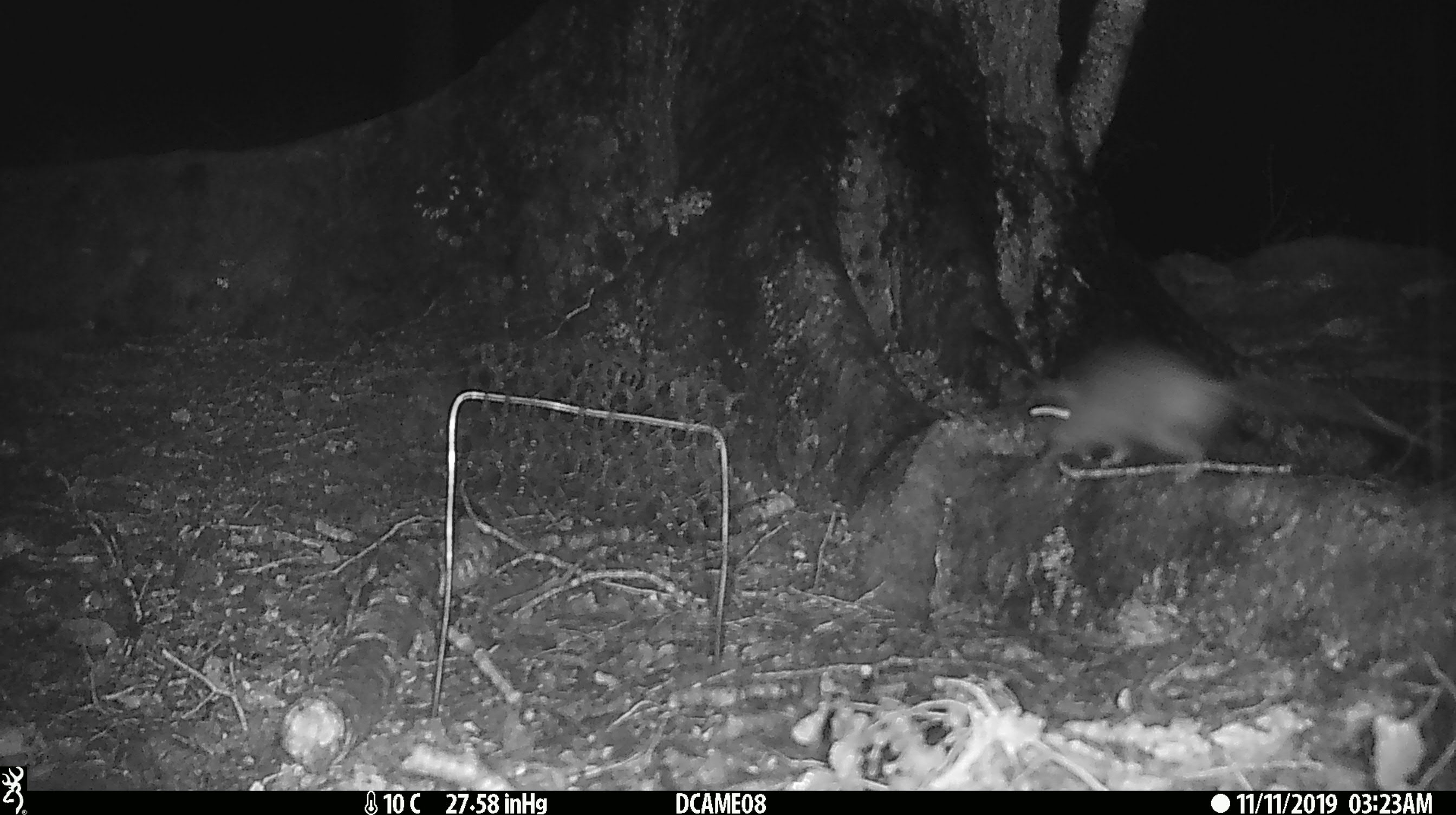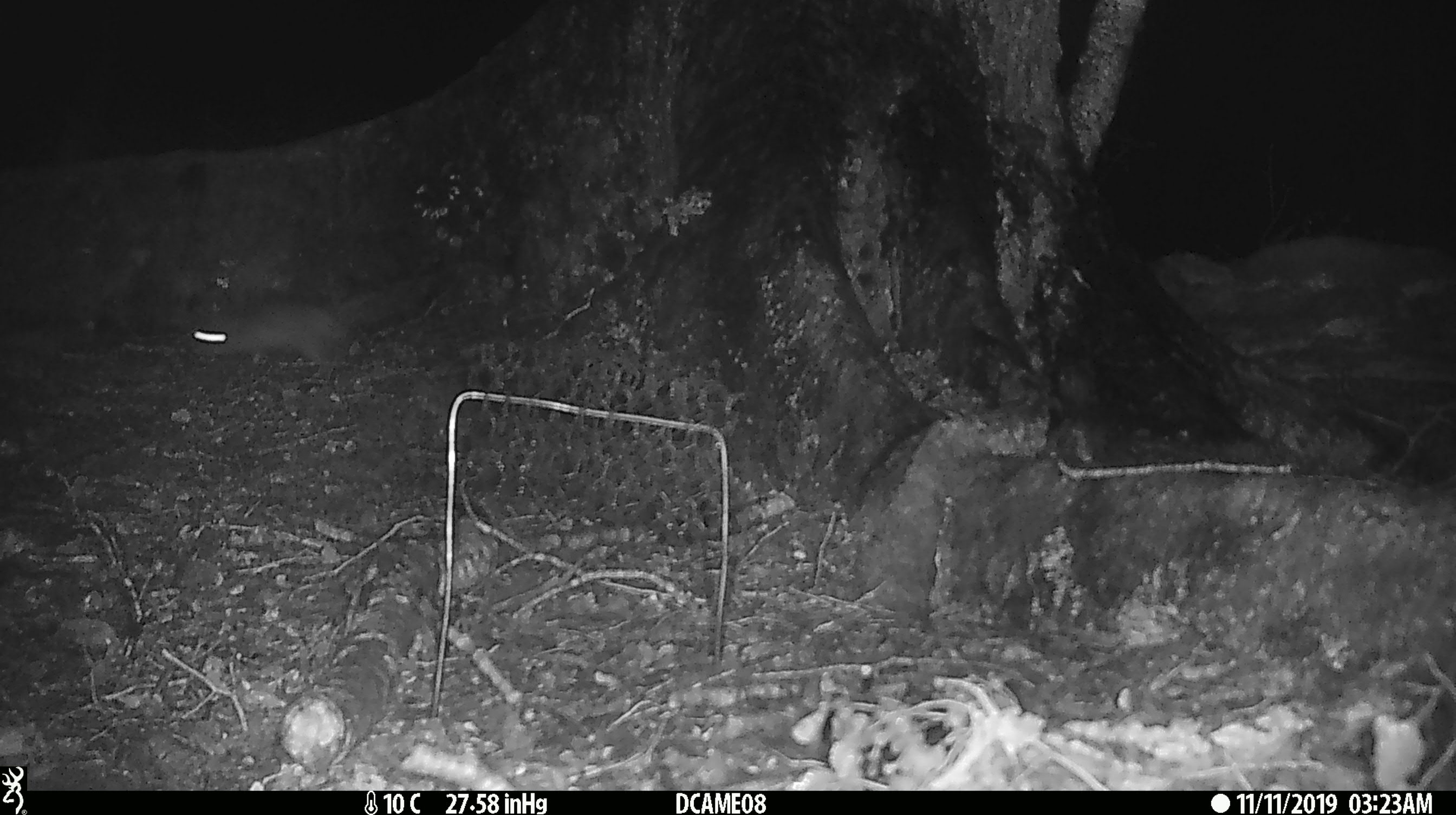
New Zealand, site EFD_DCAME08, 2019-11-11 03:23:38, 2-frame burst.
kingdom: Animalia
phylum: Chordata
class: Mammalia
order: Rodentia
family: Muridae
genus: Rattus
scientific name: Rattus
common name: rat